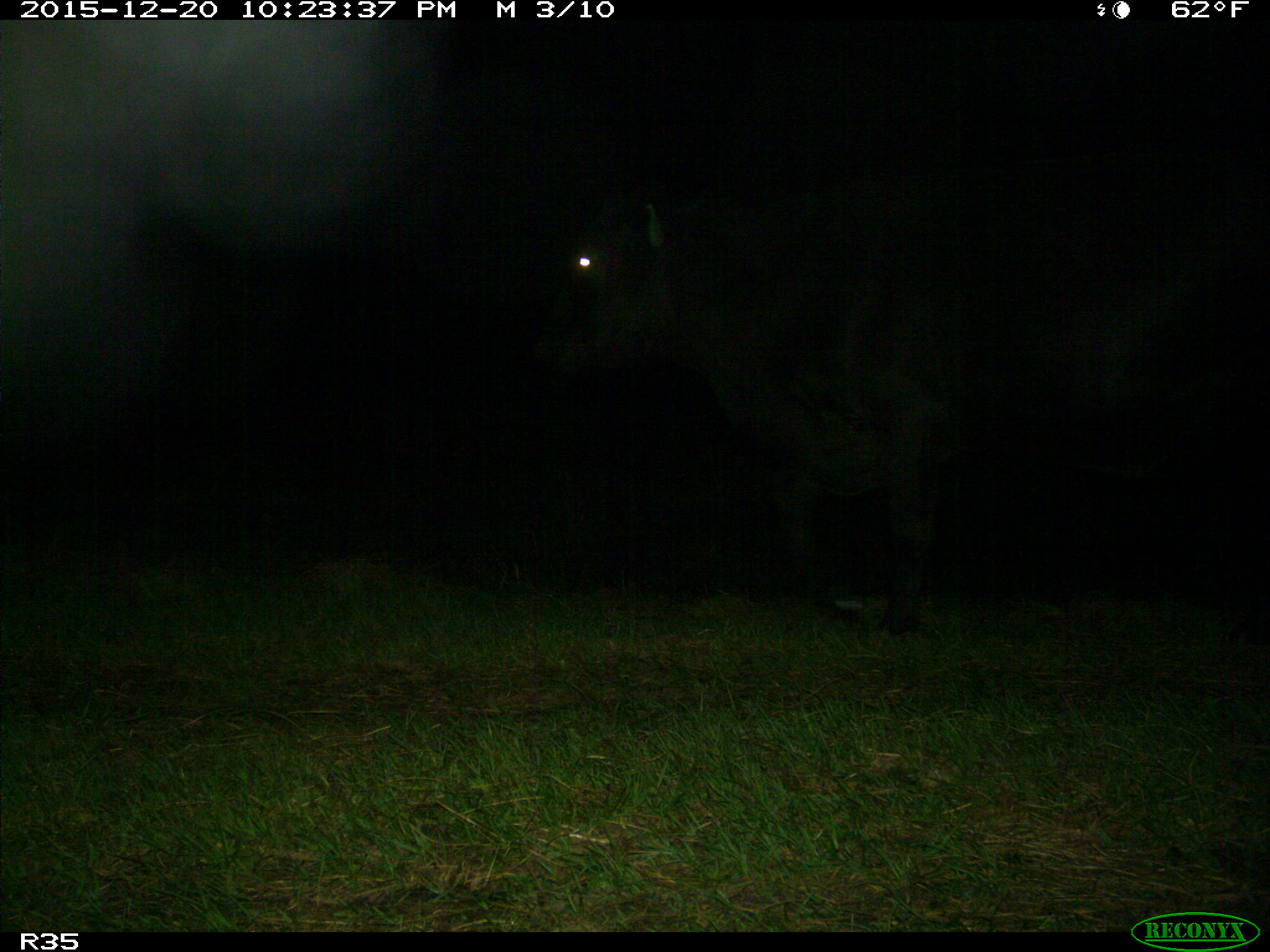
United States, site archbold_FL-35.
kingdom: Animalia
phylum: Chordata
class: Mammalia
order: Artiodactyla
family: Bovidae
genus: Bos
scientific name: Bos taurus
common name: domestic cow